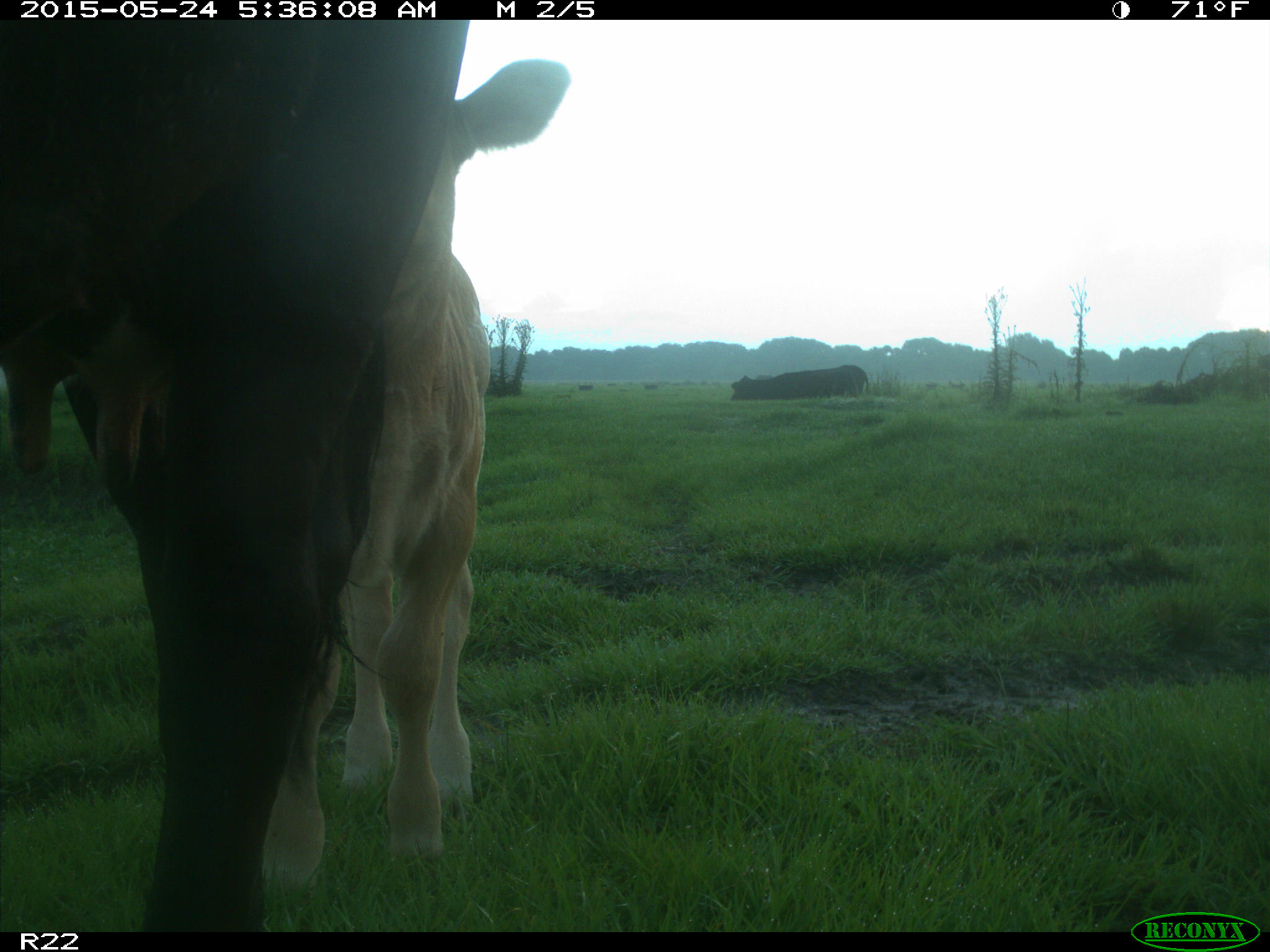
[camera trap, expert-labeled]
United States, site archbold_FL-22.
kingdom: Animalia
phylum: Chordata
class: Mammalia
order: Artiodactyla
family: Bovidae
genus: Bos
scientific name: Bos taurus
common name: domestic cow